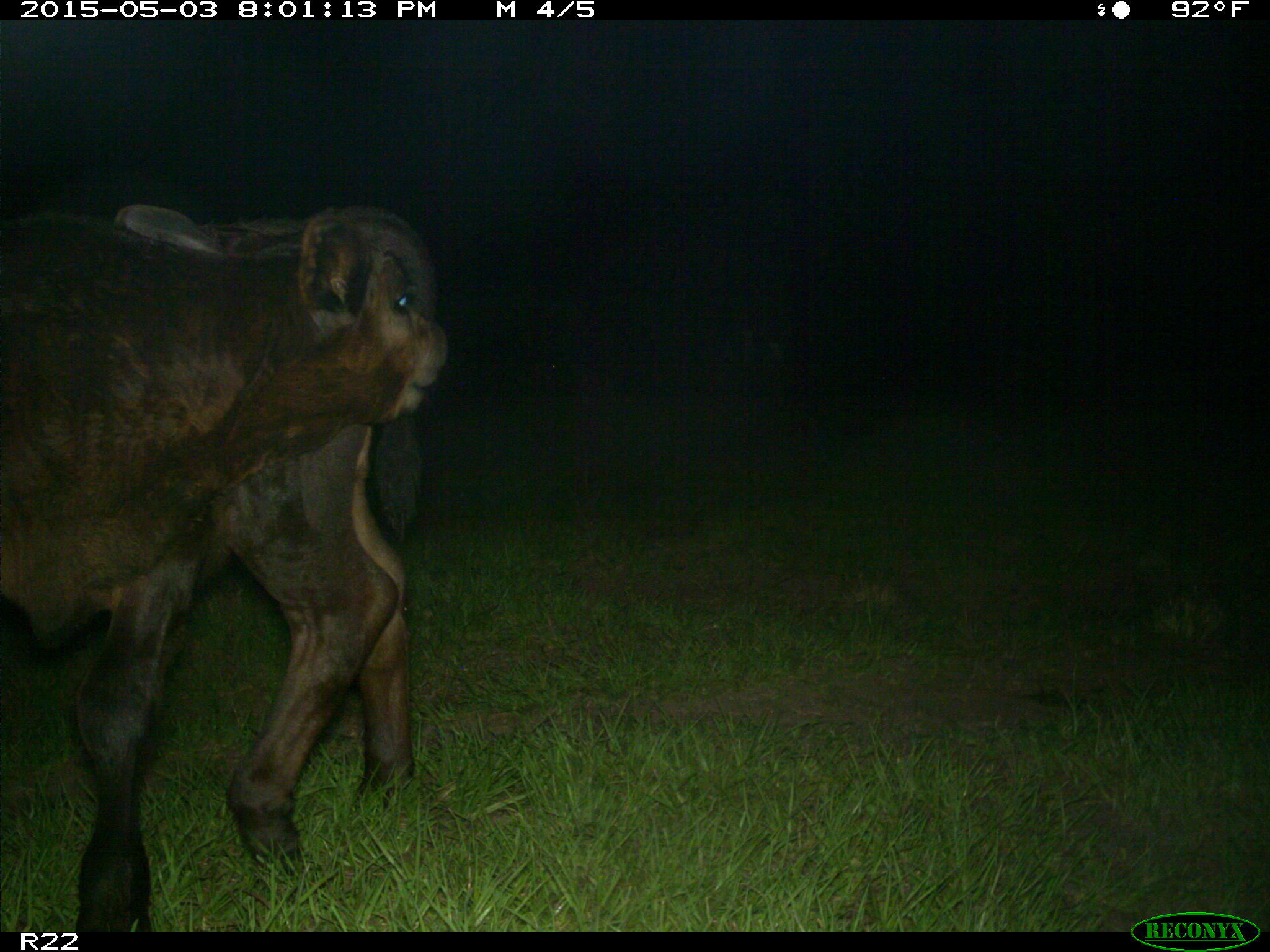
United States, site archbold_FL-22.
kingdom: Animalia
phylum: Chordata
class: Mammalia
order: Artiodactyla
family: Bovidae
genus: Bos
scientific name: Bos taurus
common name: domestic cow